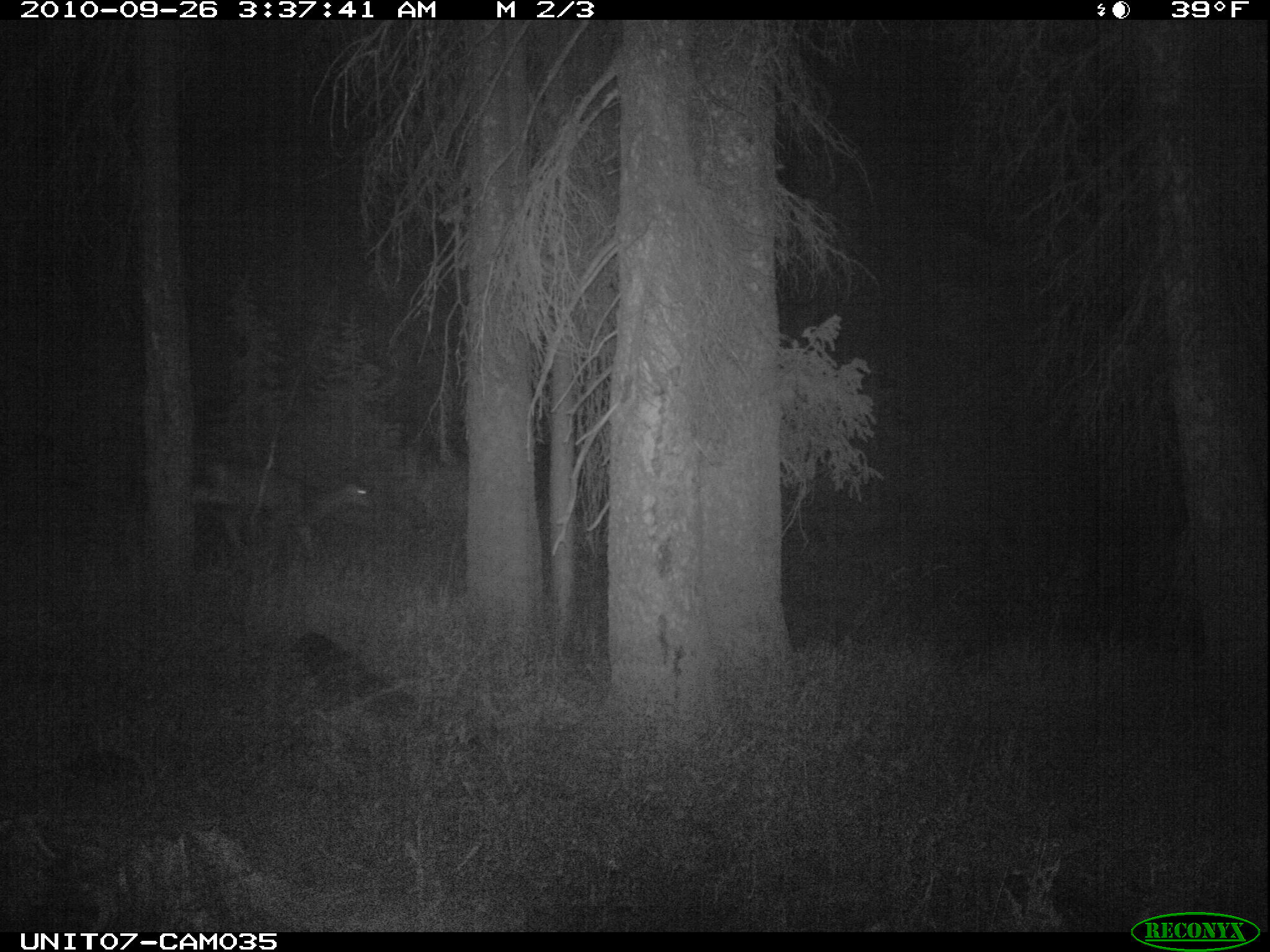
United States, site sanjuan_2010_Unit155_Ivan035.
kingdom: Animalia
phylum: Chordata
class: Mammalia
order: Artiodactyla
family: Cervidae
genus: Odocoileus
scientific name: Odocoileus hemionus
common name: mule deer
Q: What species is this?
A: Odocoileus hemionus (mule deer).